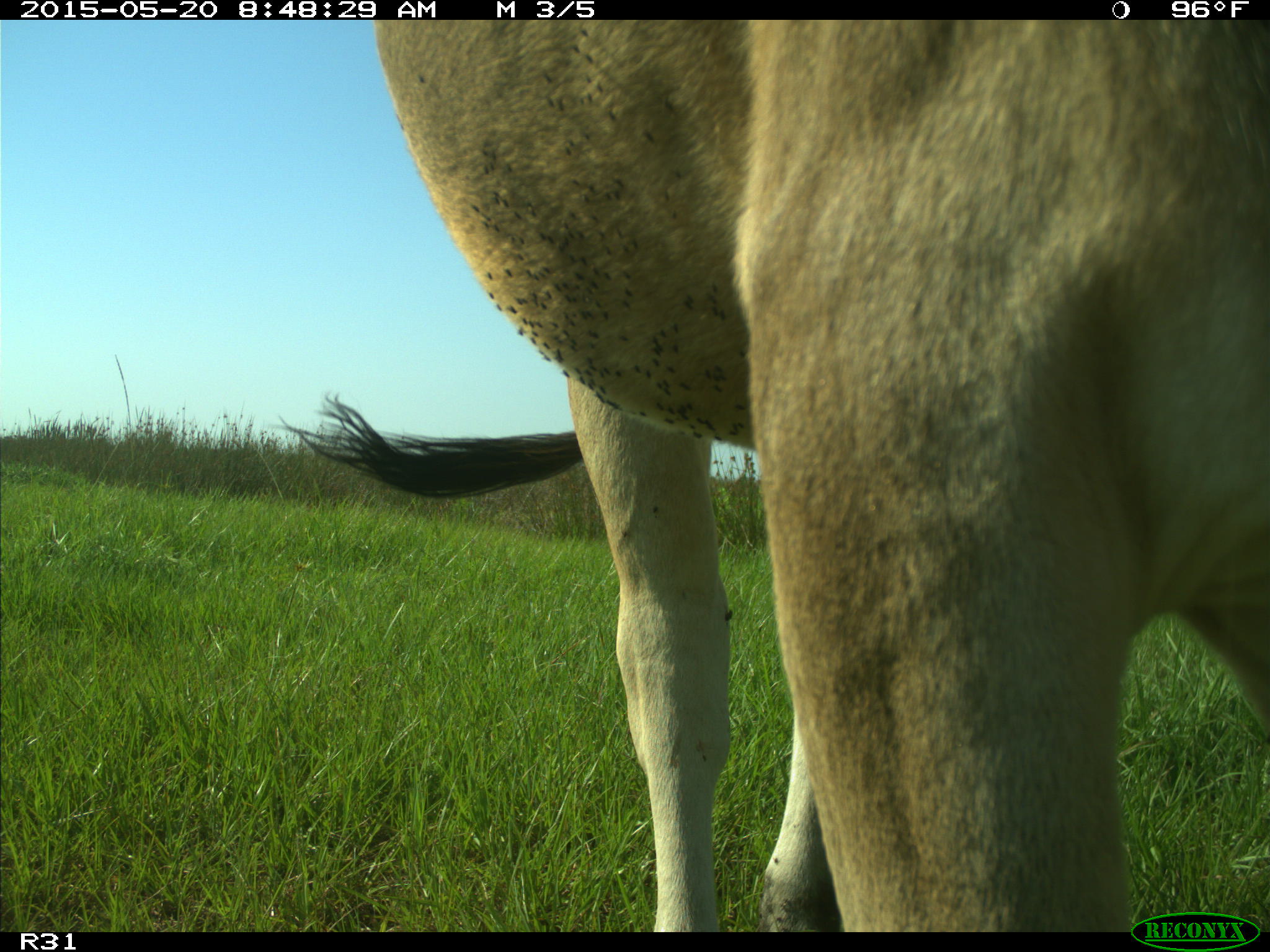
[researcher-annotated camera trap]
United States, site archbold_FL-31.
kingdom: Animalia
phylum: Chordata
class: Mammalia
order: Artiodactyla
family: Bovidae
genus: Bos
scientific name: Bos taurus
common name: domestic cow